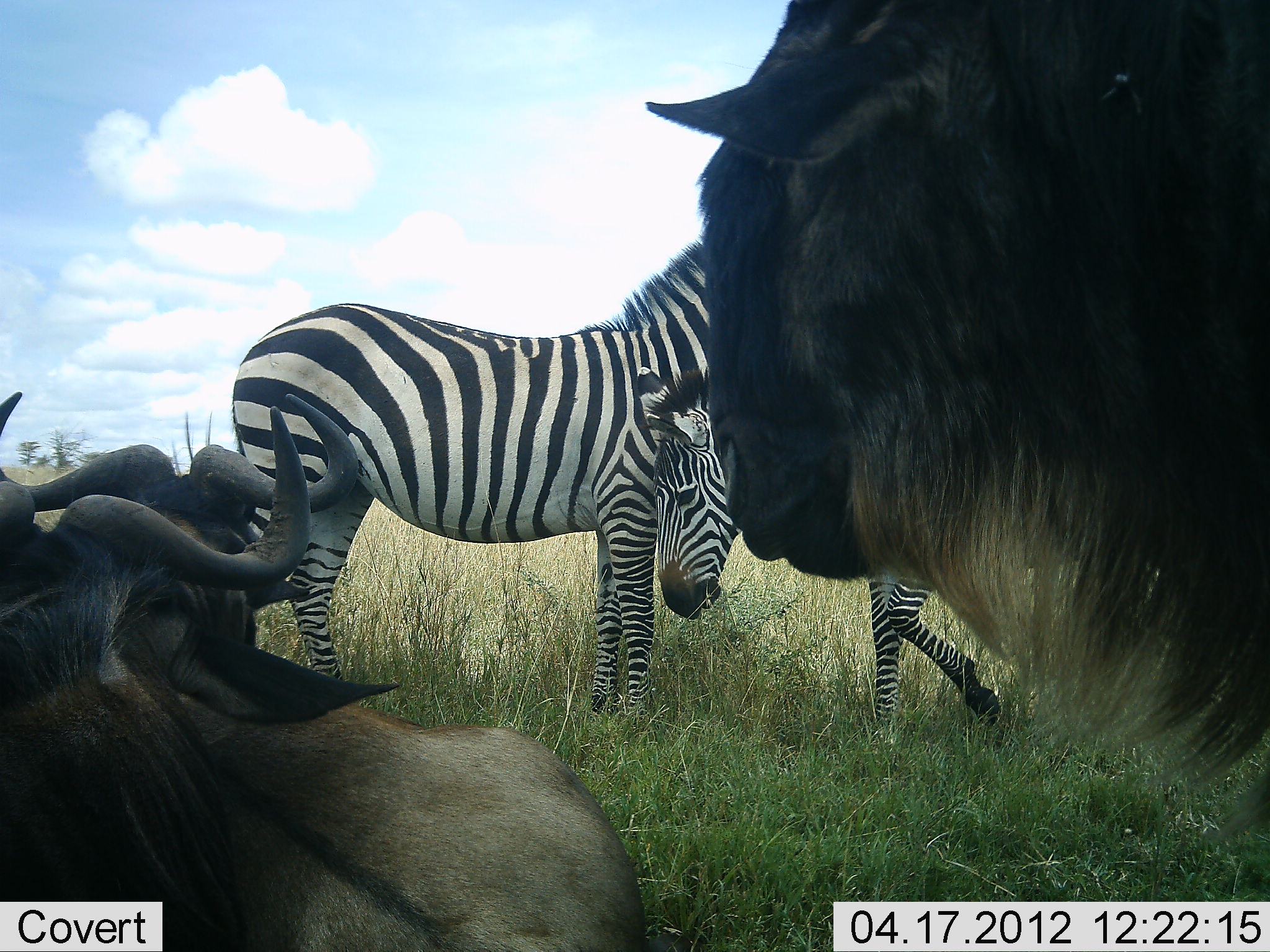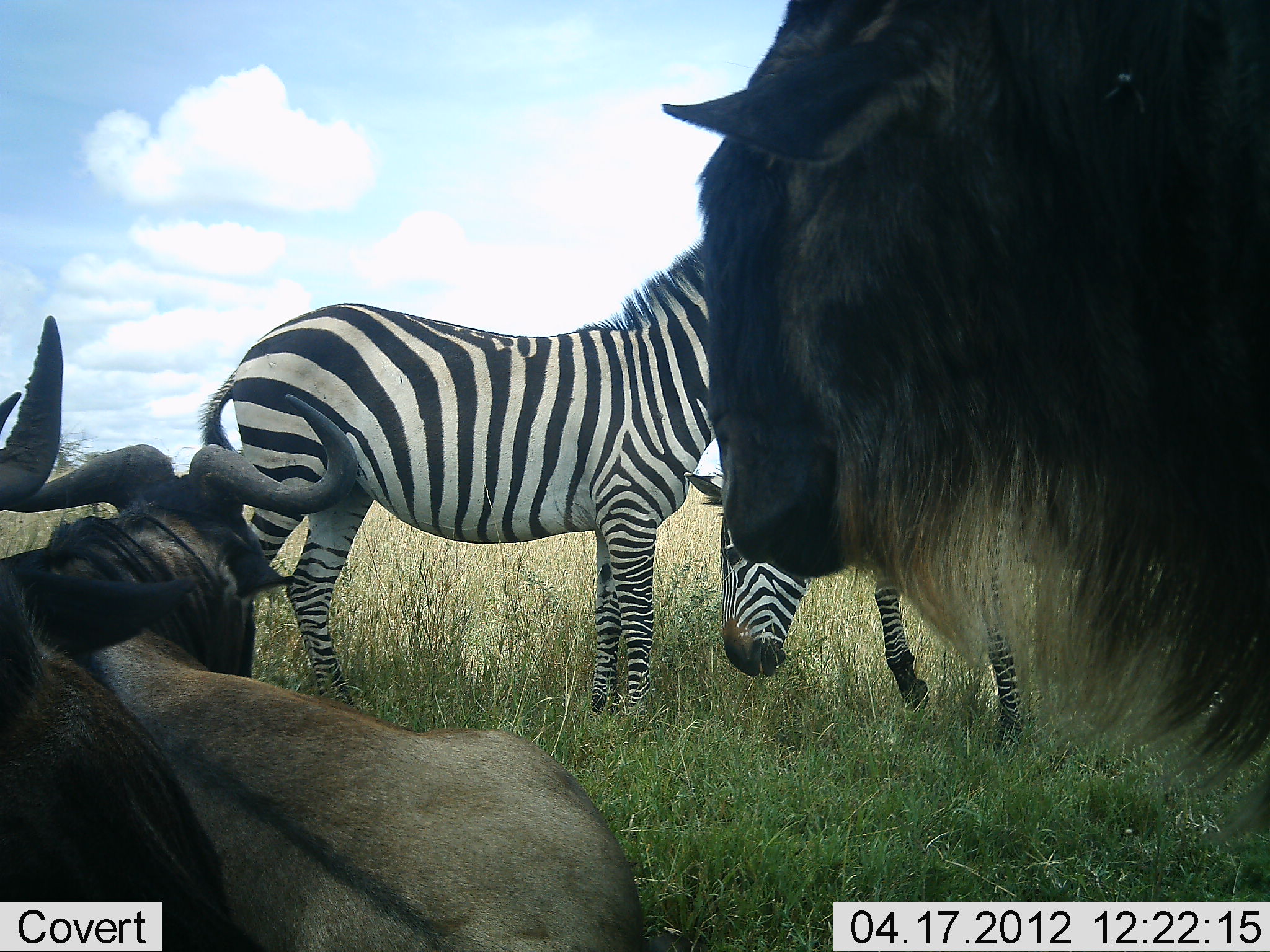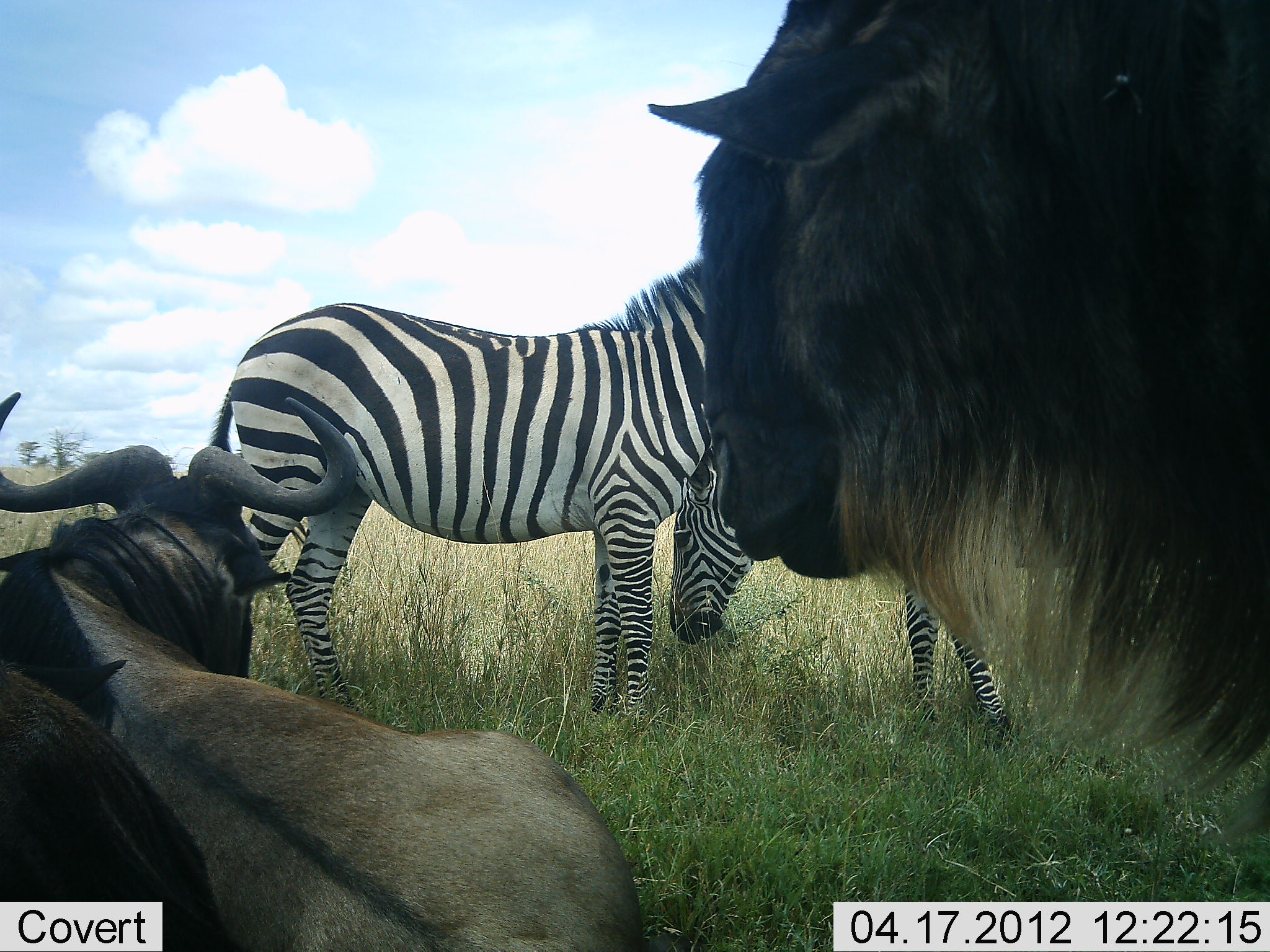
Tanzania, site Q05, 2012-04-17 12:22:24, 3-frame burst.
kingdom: Animalia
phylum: Chordata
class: Mammalia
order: Artiodactyla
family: Bovidae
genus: Connochaetes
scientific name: Connochaetes taurinus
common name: blue wildebeest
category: wildebeest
Wildebeest (blue wildebeest) (Connochaetes taurinus), count 3. Behavior (volunteer vote fractions): standing 61%, resting 83%, moving 0%, interacting 6%. Young present (vote fraction): 6%. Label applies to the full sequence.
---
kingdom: Animalia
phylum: Chordata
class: Mammalia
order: Perissodactyla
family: Equidae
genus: Equus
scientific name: Equus quagga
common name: plains zebra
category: zebra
Zebra (plains zebra) (Equus quagga), count 2. Behavior (volunteer vote fractions): standing 81%, resting 6%, moving 0%, interacting 6%. Young present (vote fraction): 0%. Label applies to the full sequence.